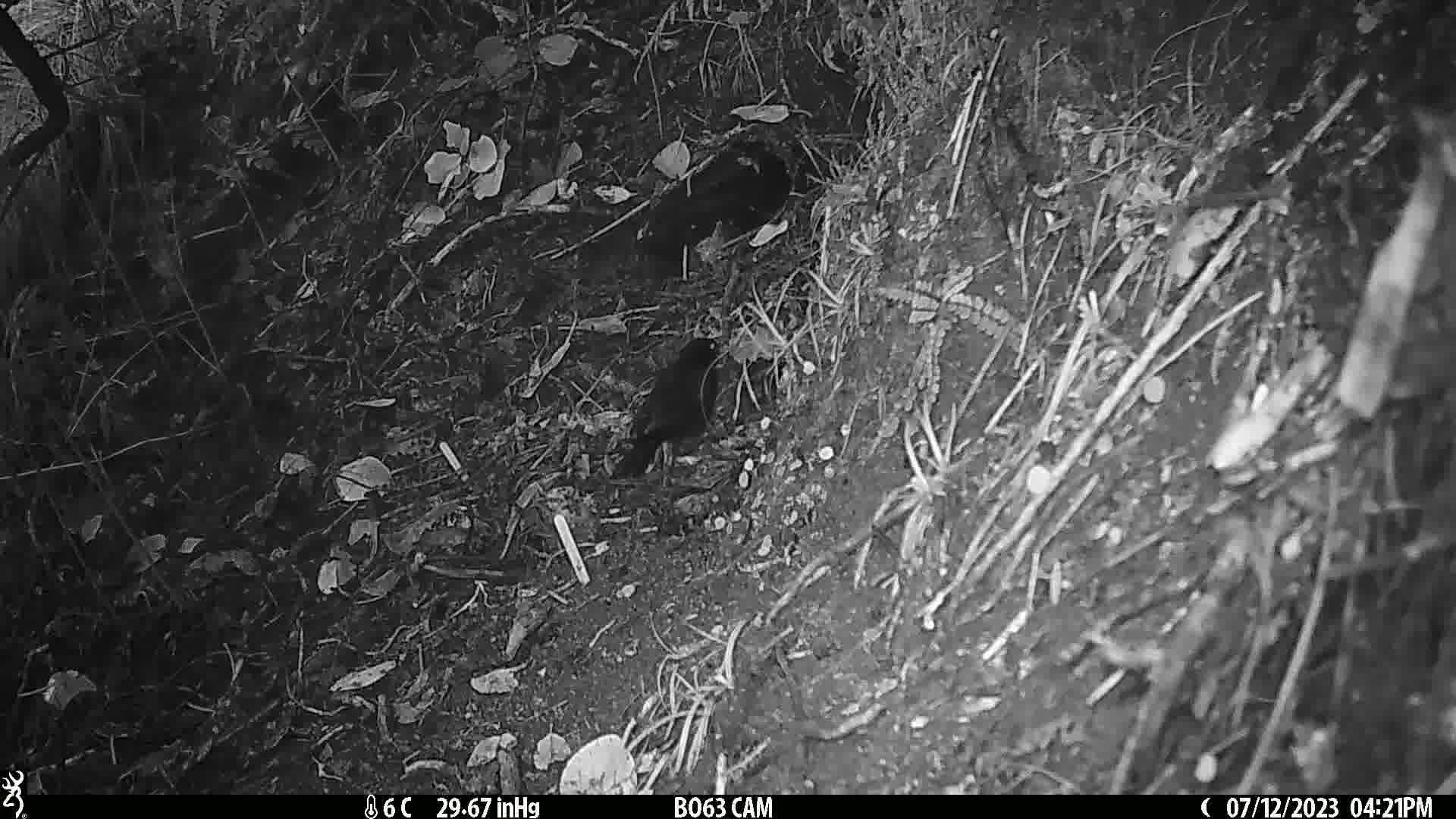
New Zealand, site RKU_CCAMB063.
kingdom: Animalia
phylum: Chordata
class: Aves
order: Passeriformes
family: Turdidae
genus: Turdus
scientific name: Turdus merula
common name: eurasian blackbird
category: blackbird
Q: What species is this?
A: Blackbird (eurasian blackbird) (Turdus merula).